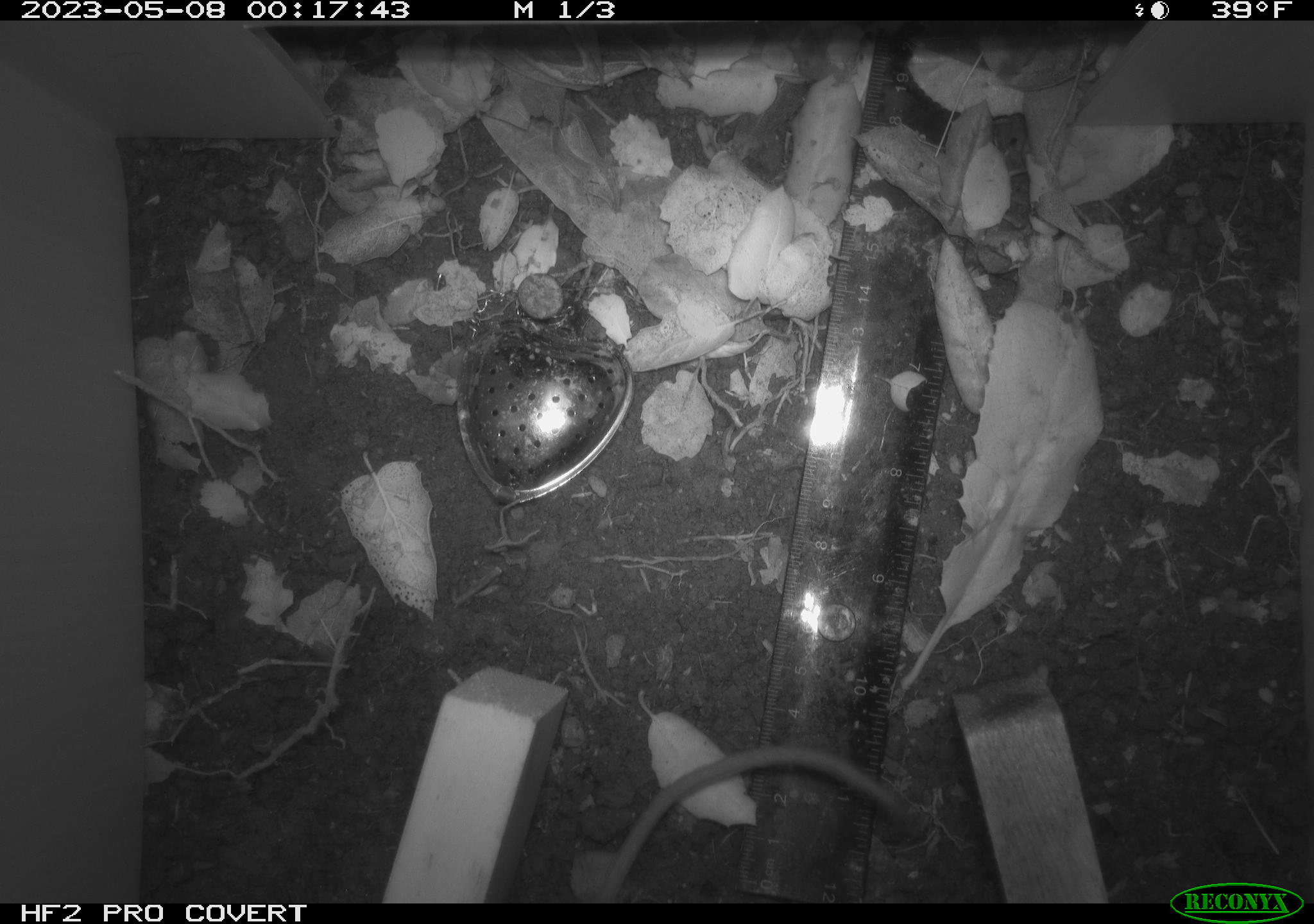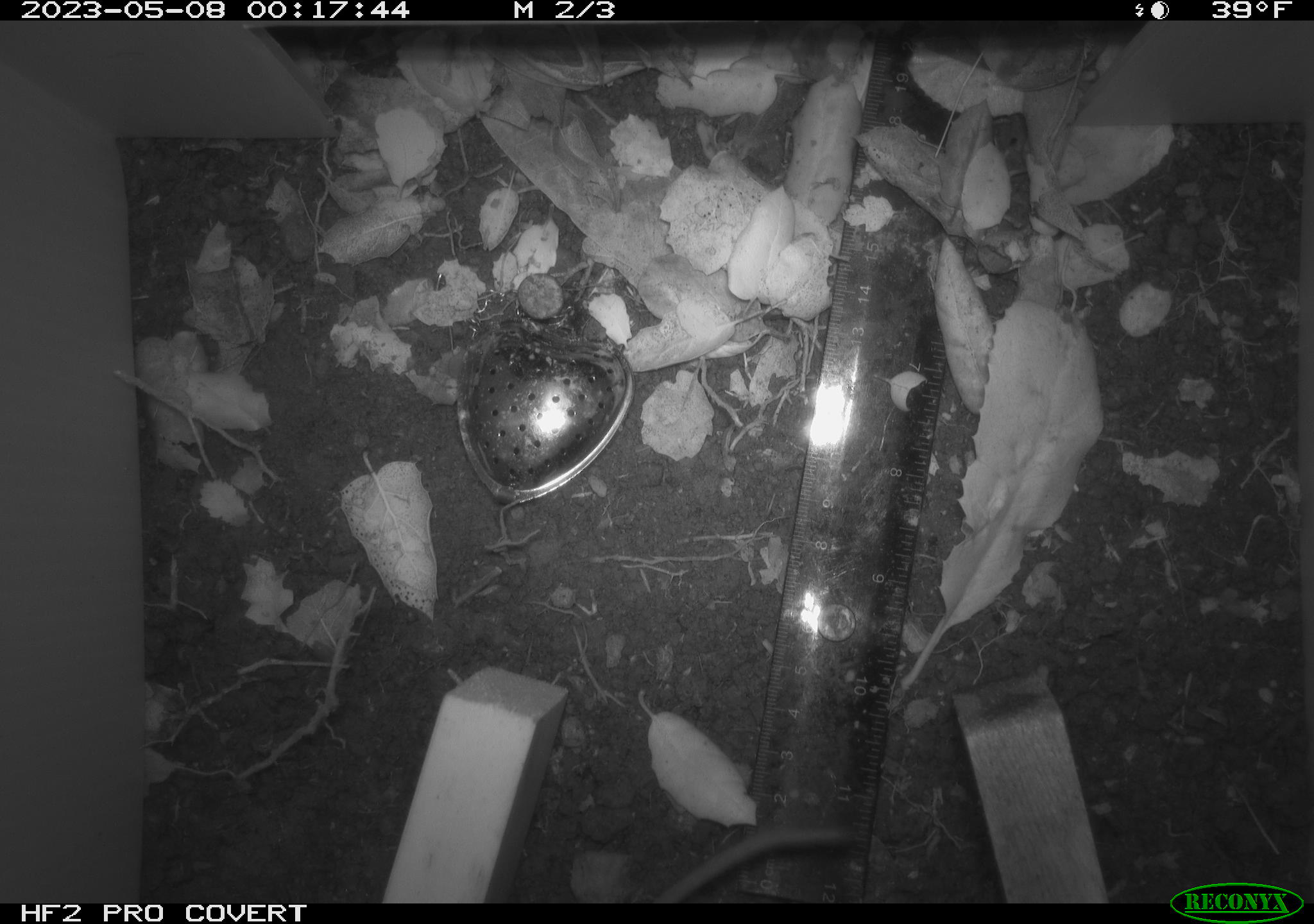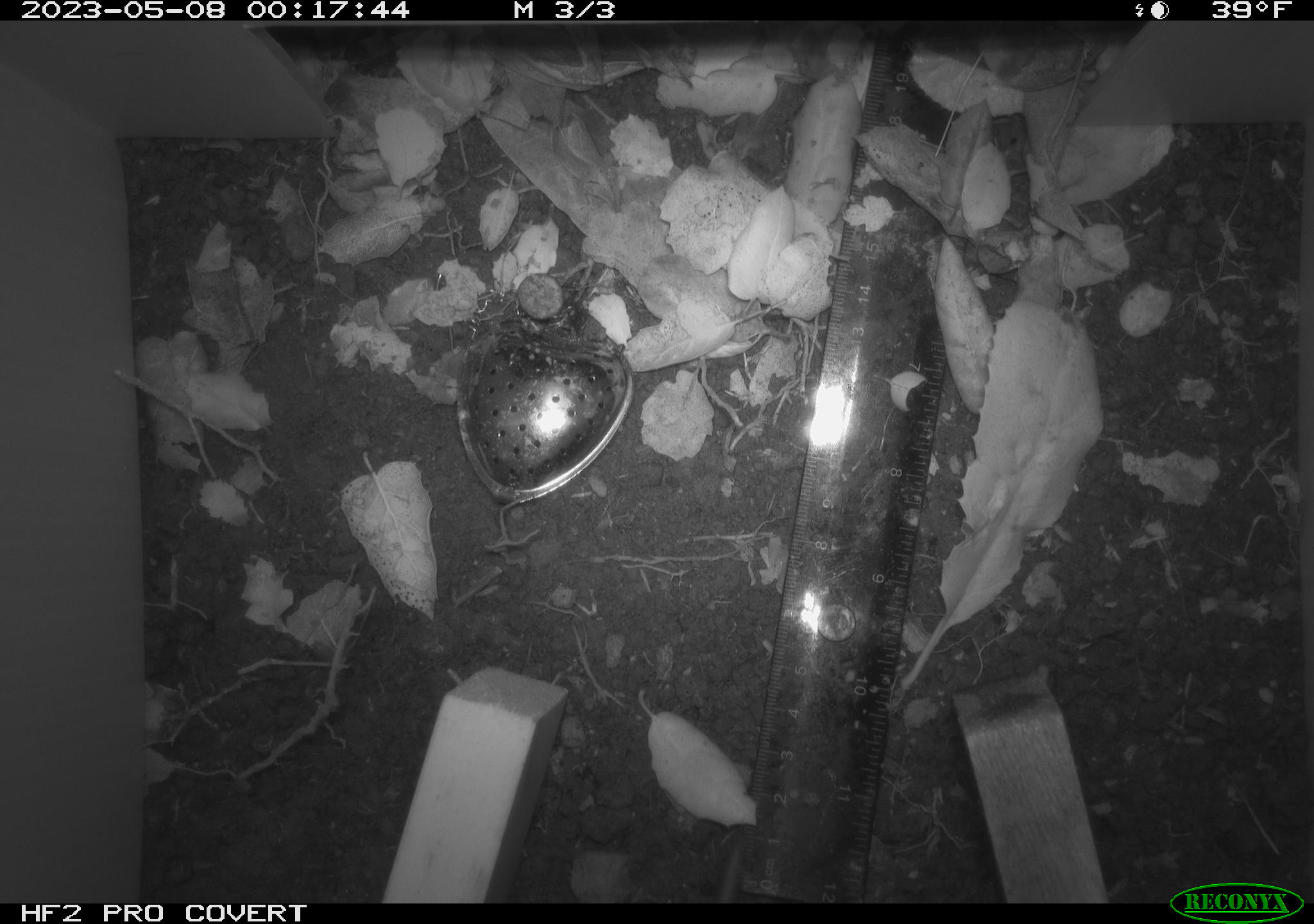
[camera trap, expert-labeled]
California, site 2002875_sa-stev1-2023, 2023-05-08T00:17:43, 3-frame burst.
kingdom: Animalia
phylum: Chordata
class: Mammalia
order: Rodentia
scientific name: Rodentia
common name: mouse species